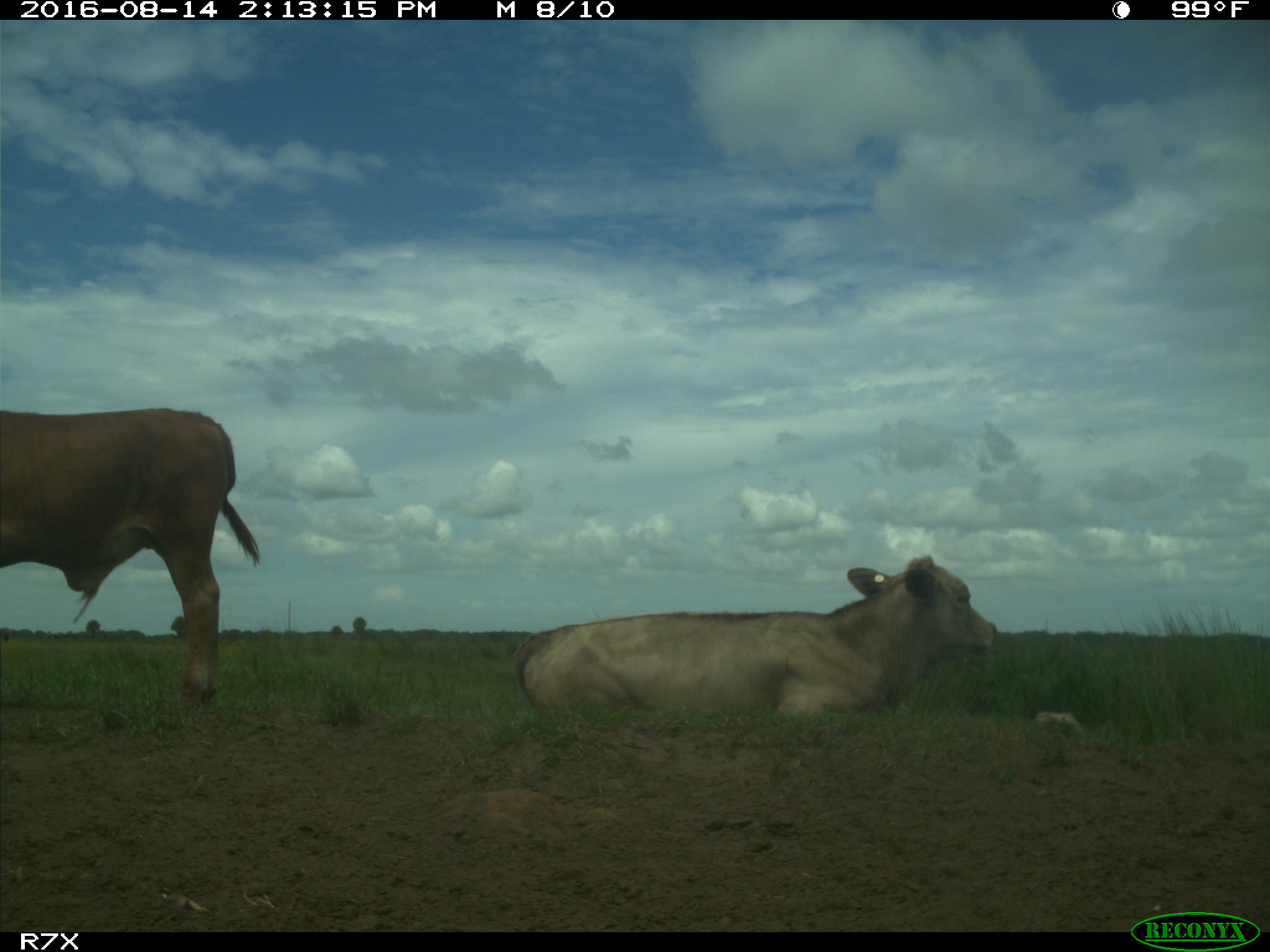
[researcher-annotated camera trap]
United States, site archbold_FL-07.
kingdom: Animalia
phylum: Chordata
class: Mammalia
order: Artiodactyla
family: Bovidae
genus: Bos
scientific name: Bos taurus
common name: domestic cow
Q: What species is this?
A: Bos taurus (domestic cow).